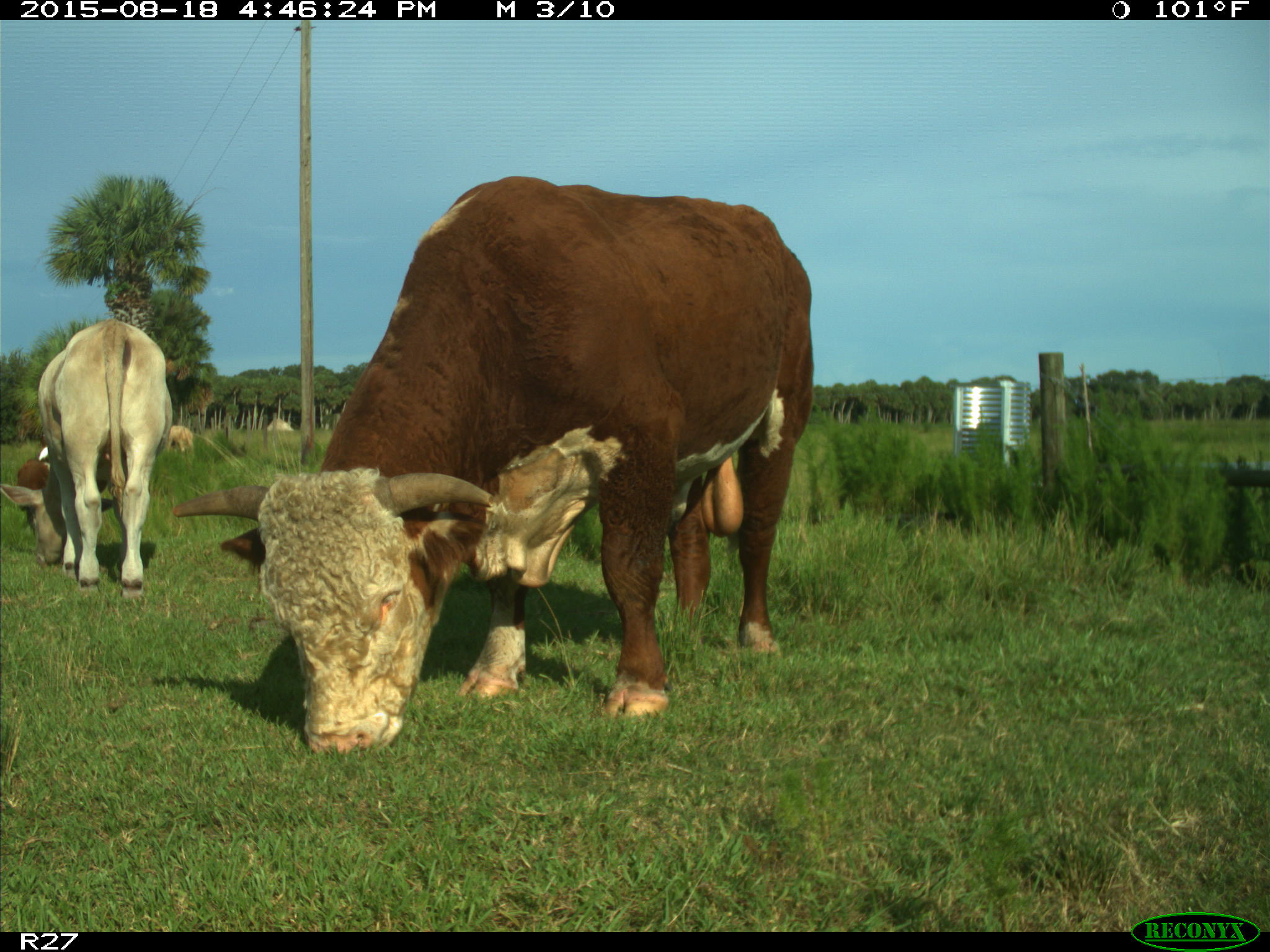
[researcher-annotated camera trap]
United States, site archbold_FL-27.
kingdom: Animalia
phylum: Chordata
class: Mammalia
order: Artiodactyla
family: Bovidae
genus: Bos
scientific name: Bos taurus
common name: domestic cow